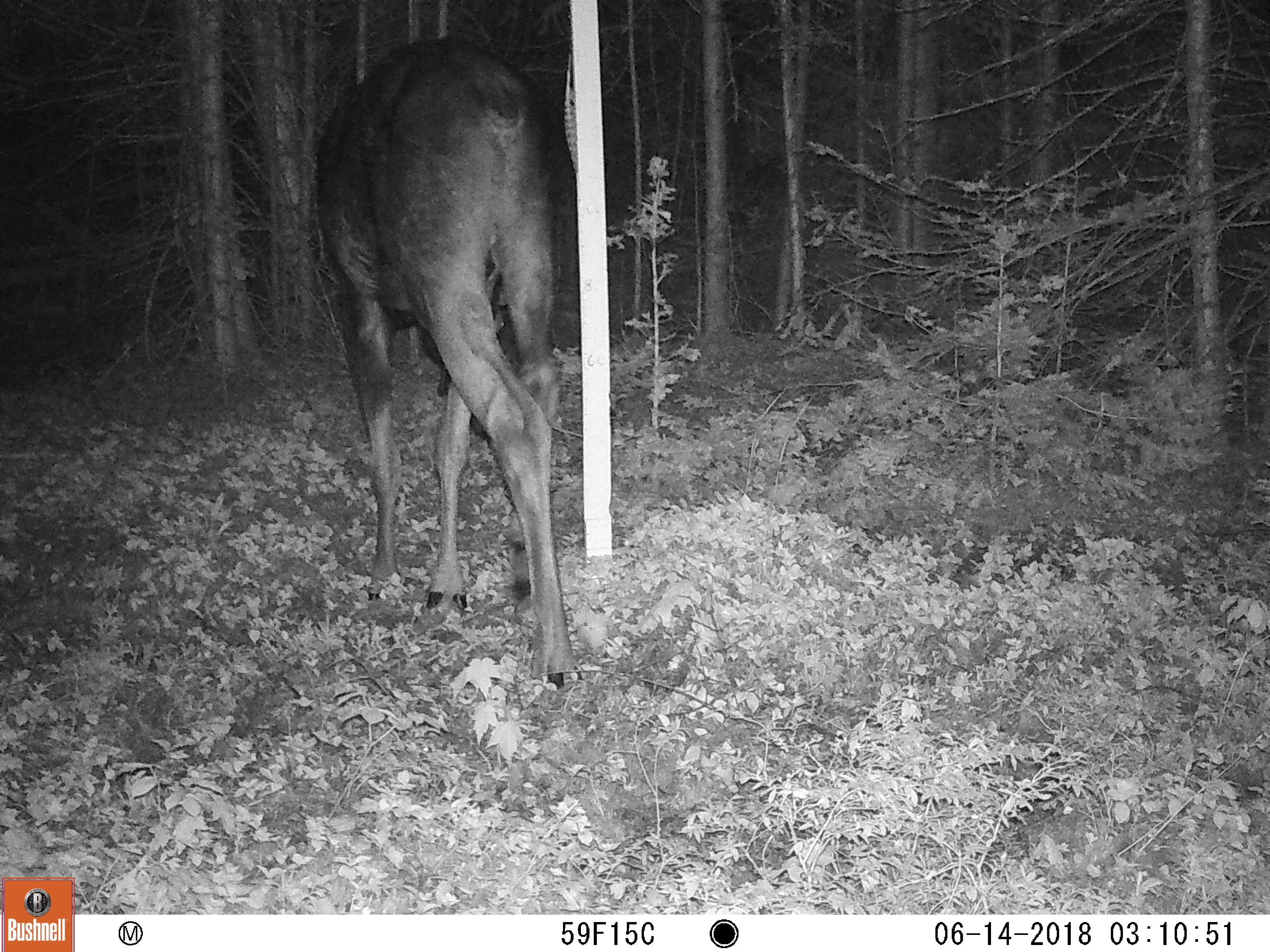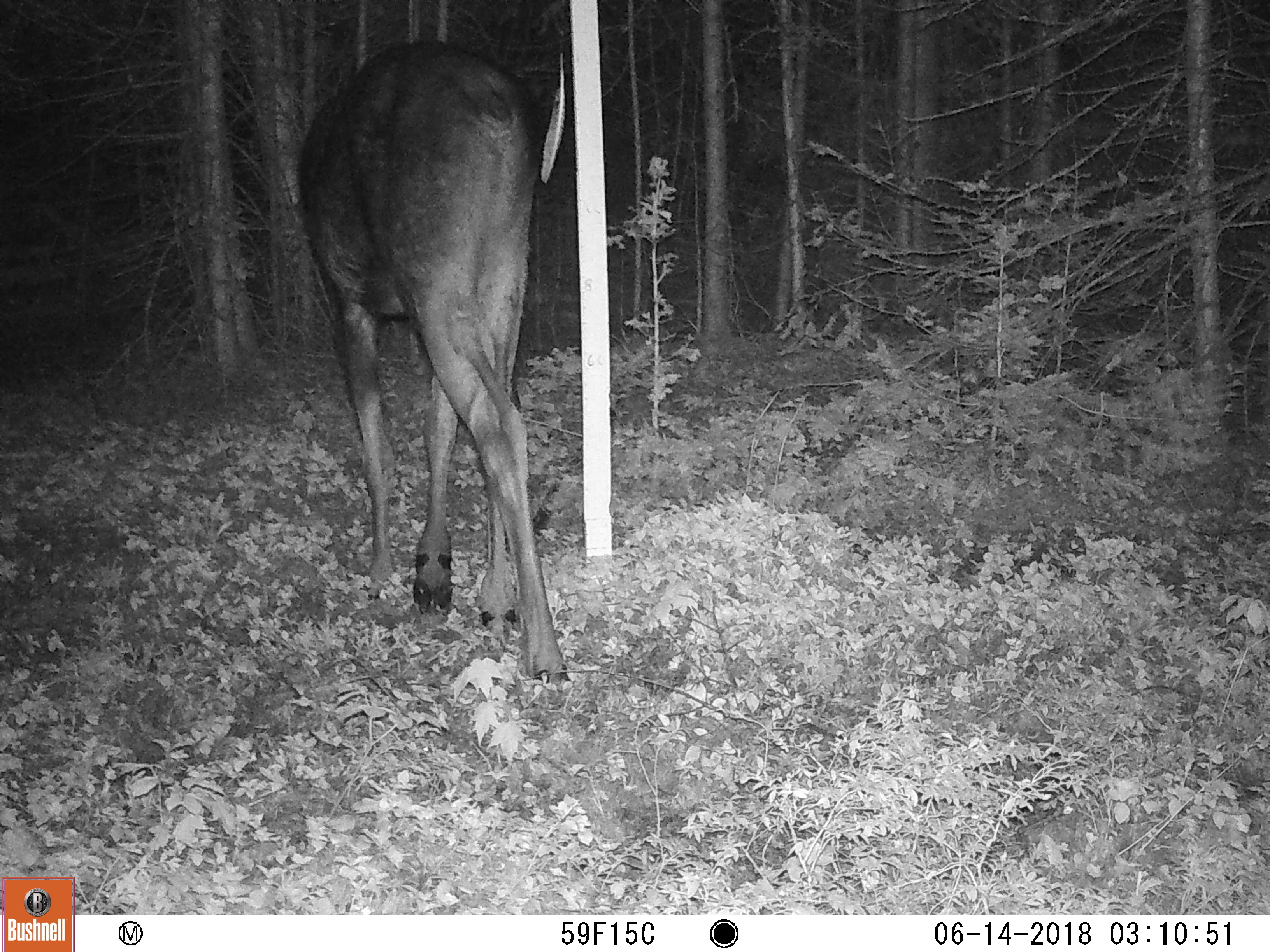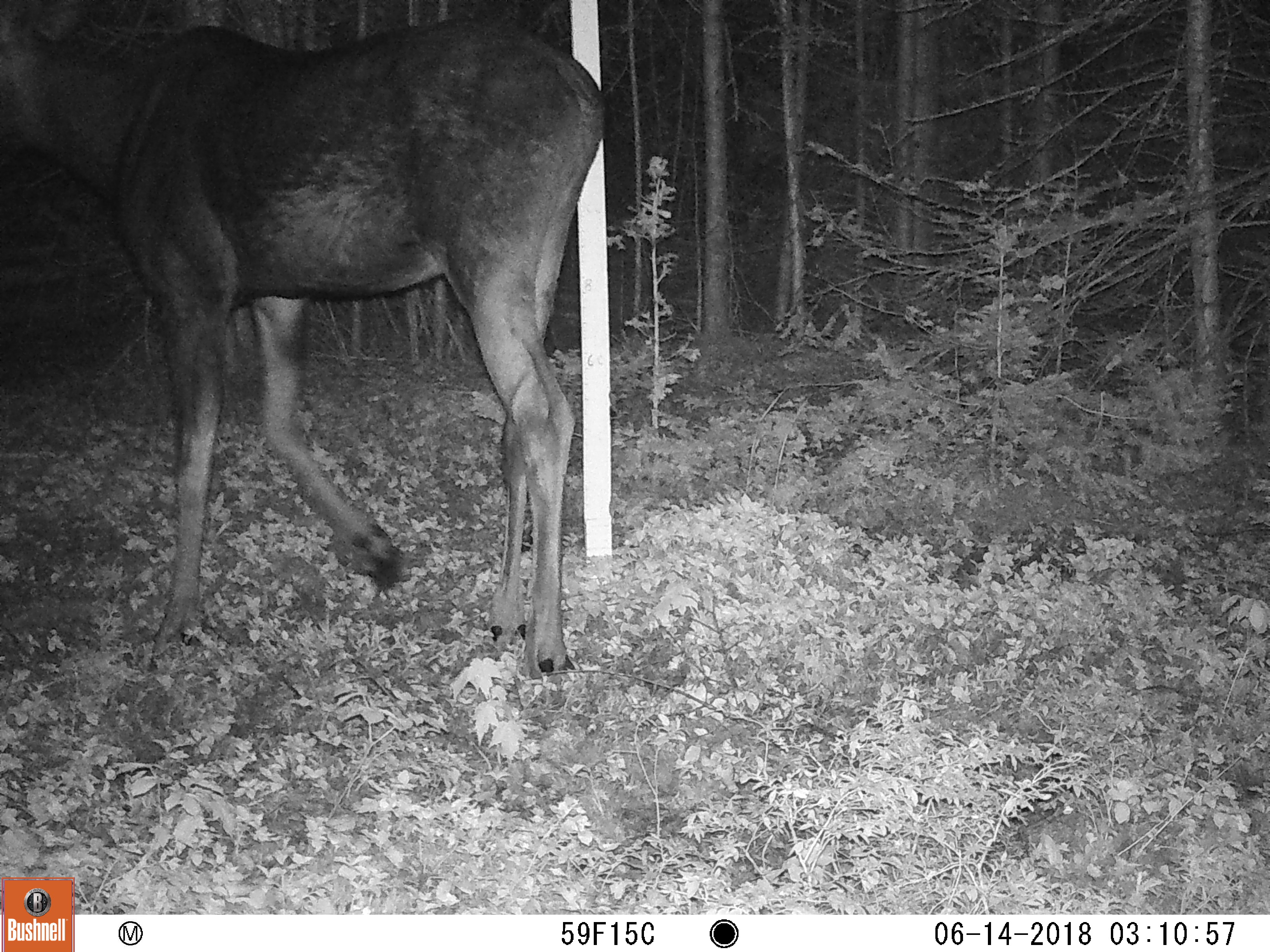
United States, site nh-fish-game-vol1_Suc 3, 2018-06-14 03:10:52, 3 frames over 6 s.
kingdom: Animalia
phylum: Chordata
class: Mammalia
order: Artiodactyla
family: Cervidae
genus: Alces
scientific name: Alces alces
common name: moose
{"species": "moose (Alces alces)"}